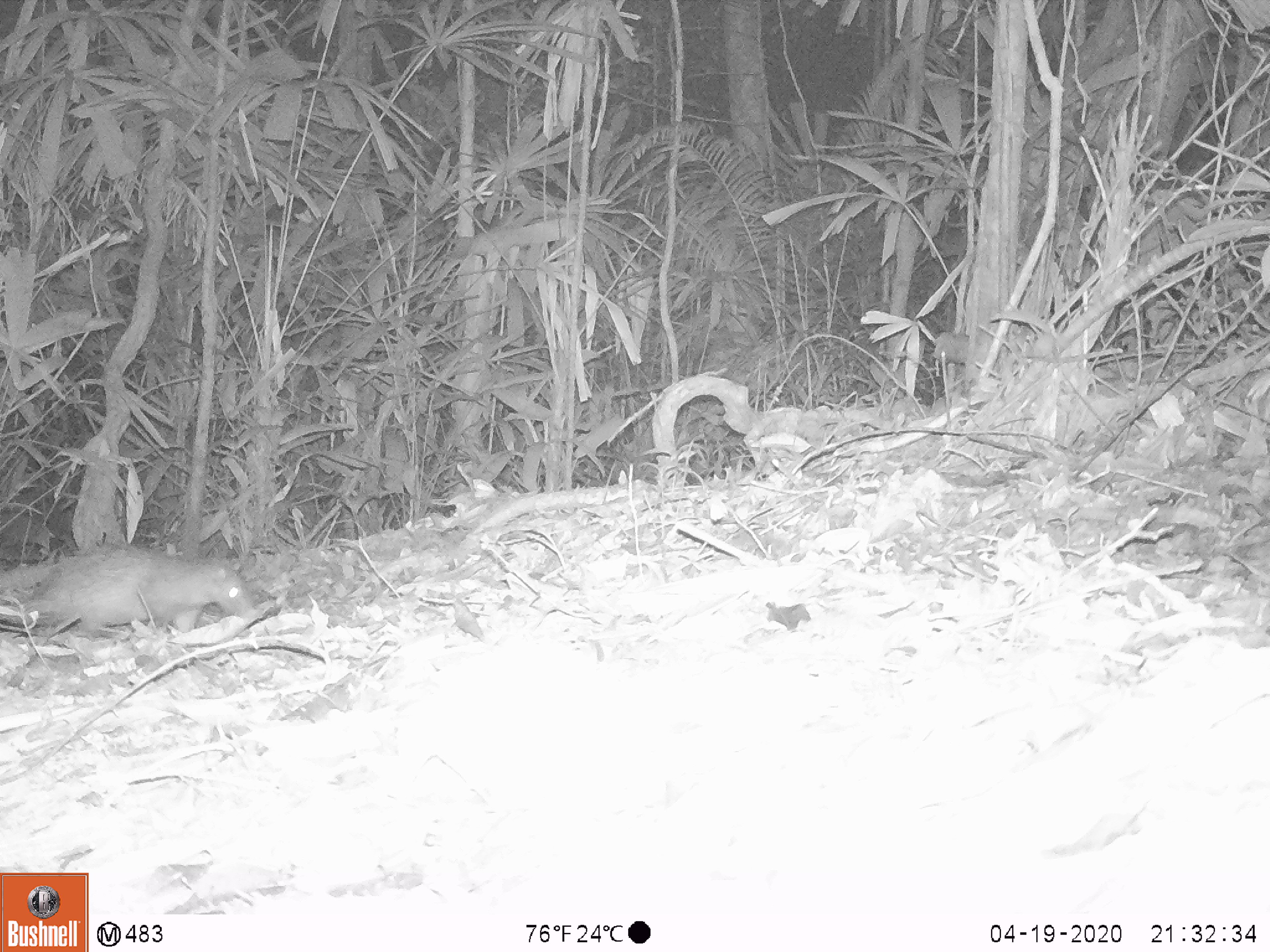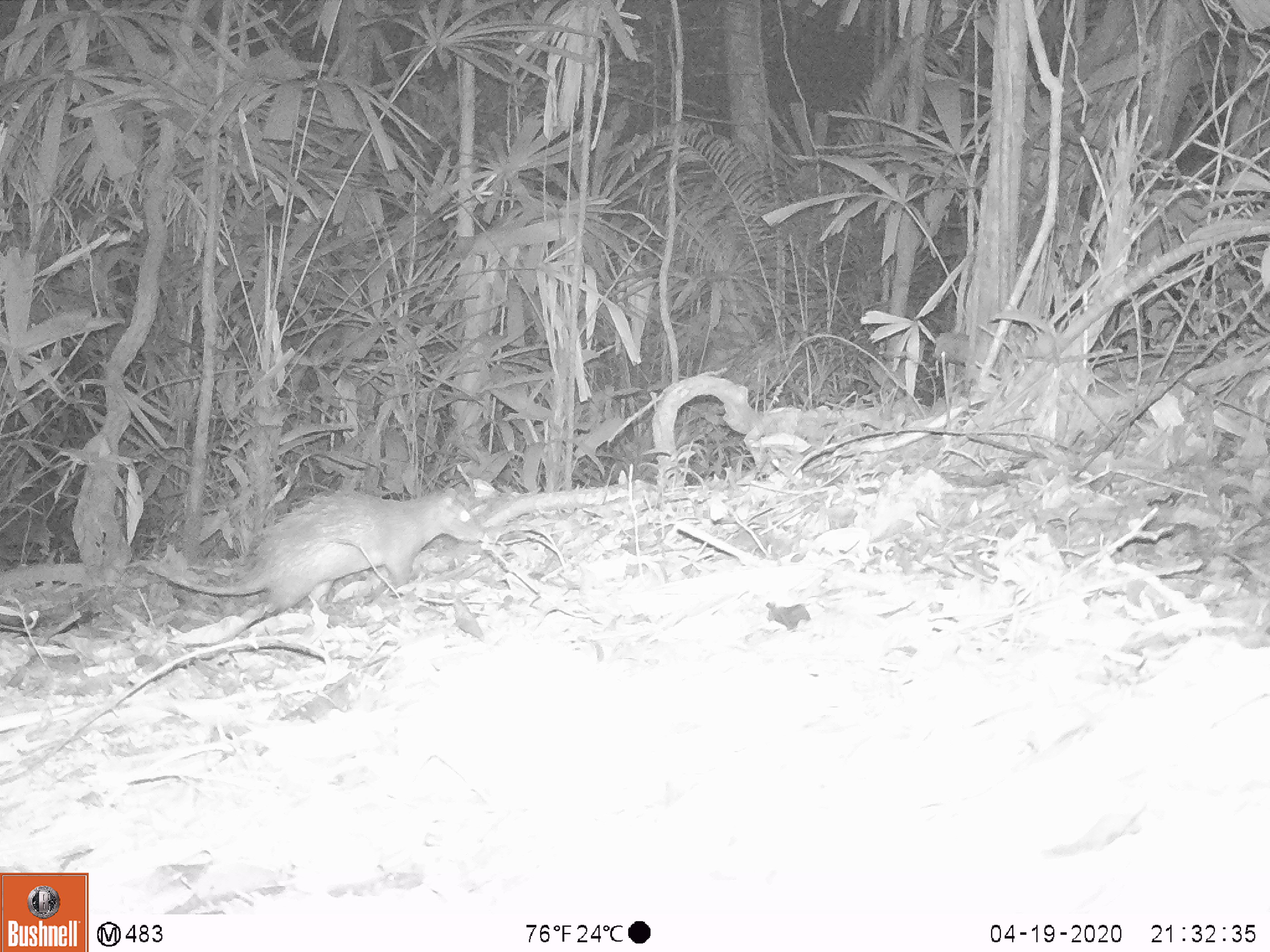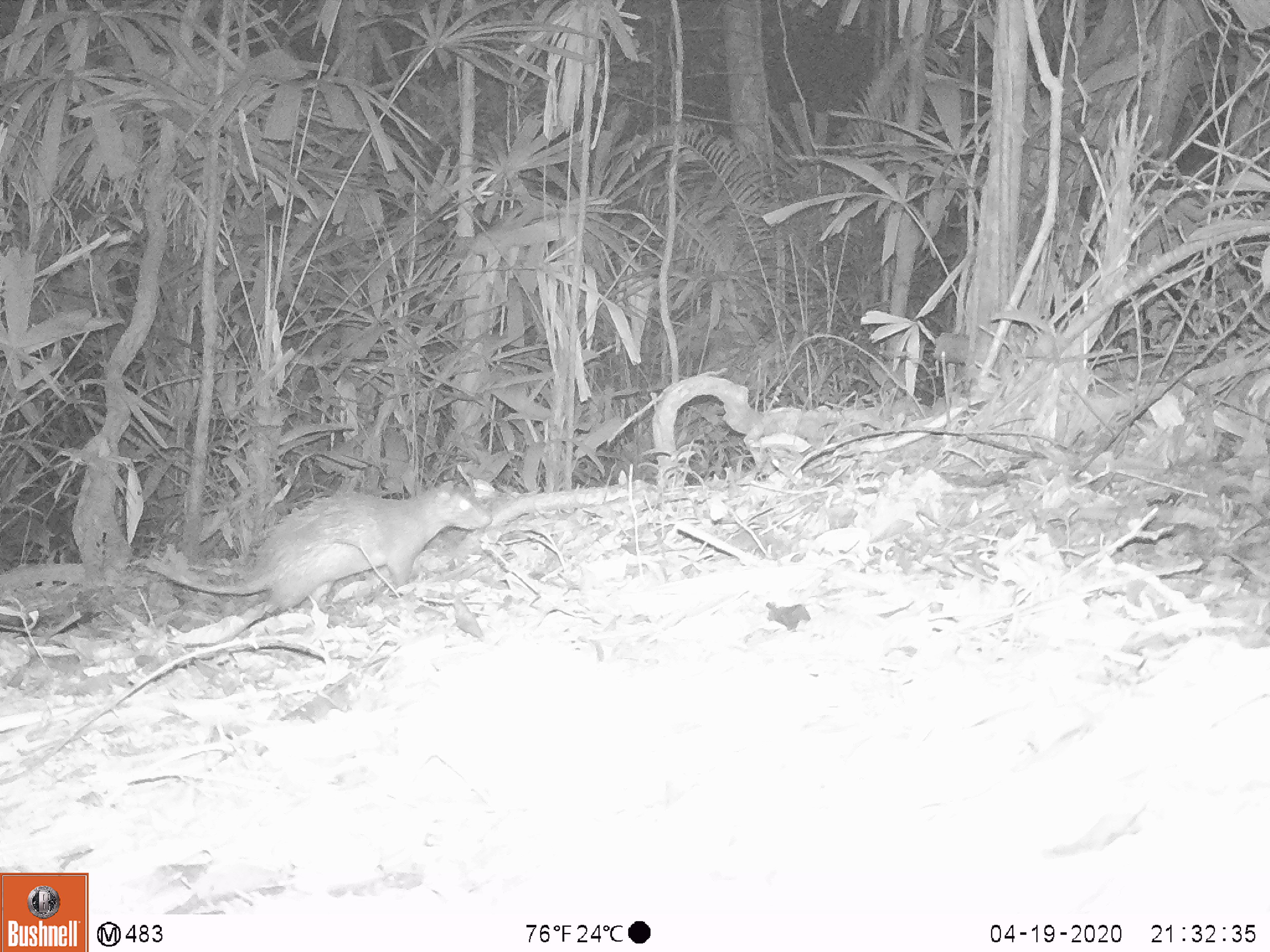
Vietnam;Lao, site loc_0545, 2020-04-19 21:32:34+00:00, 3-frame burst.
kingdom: Animalia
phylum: Chordata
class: Mammalia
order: Rodentia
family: Hystricidae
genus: Atherurus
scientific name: Atherurus macrourus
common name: asiatic brush-tailed porcupine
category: asiatic brush tailed porcupine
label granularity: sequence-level